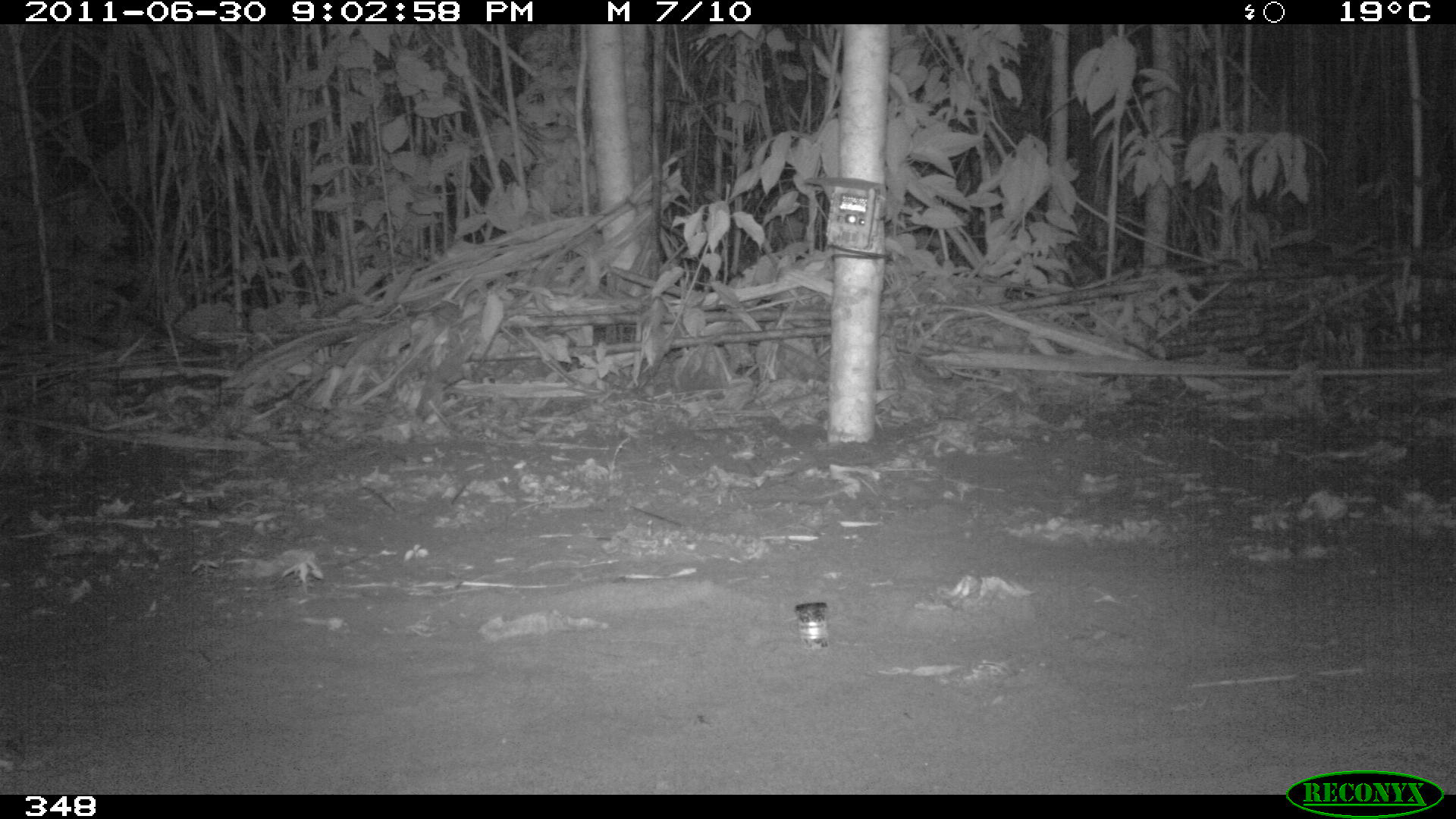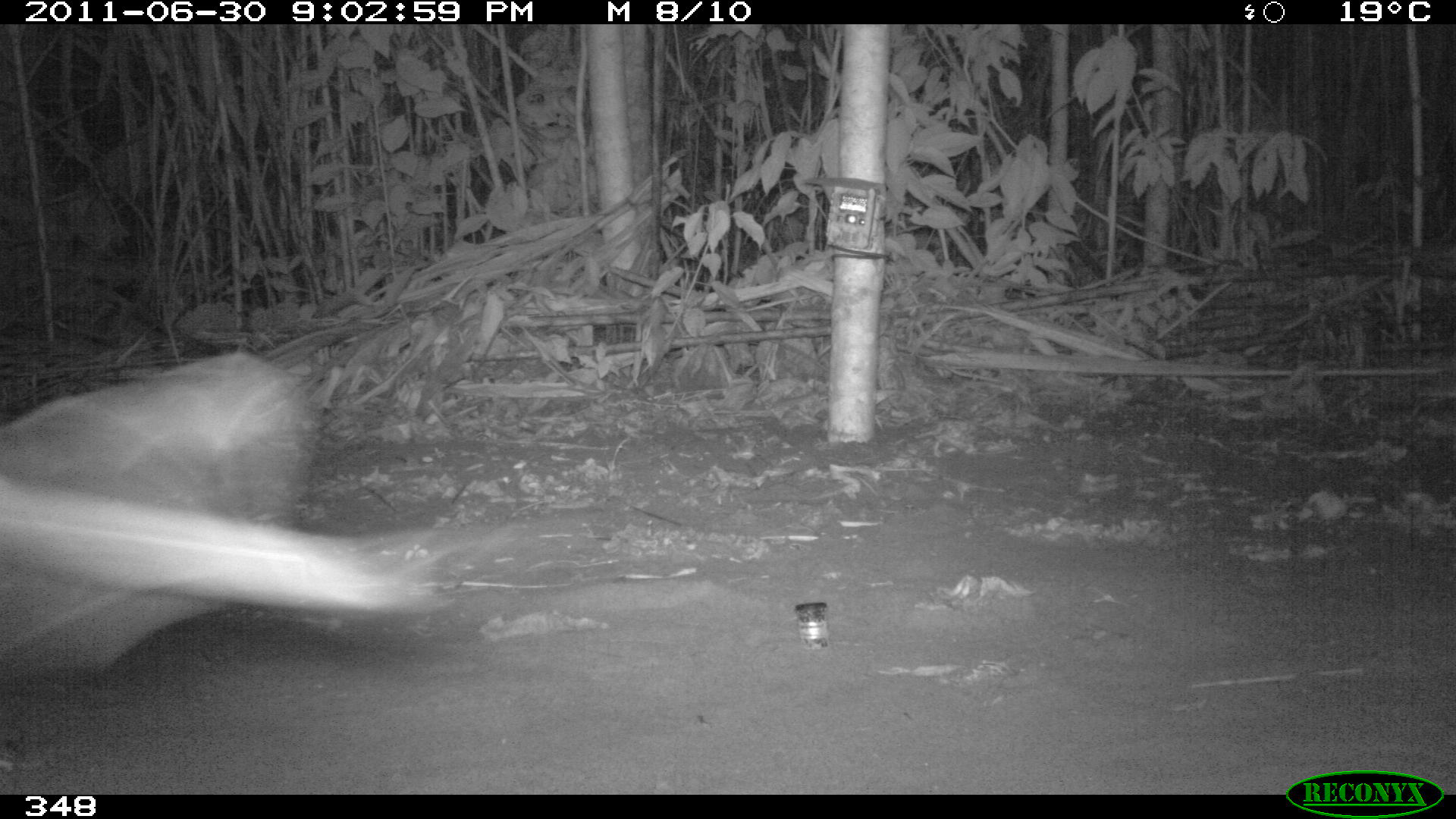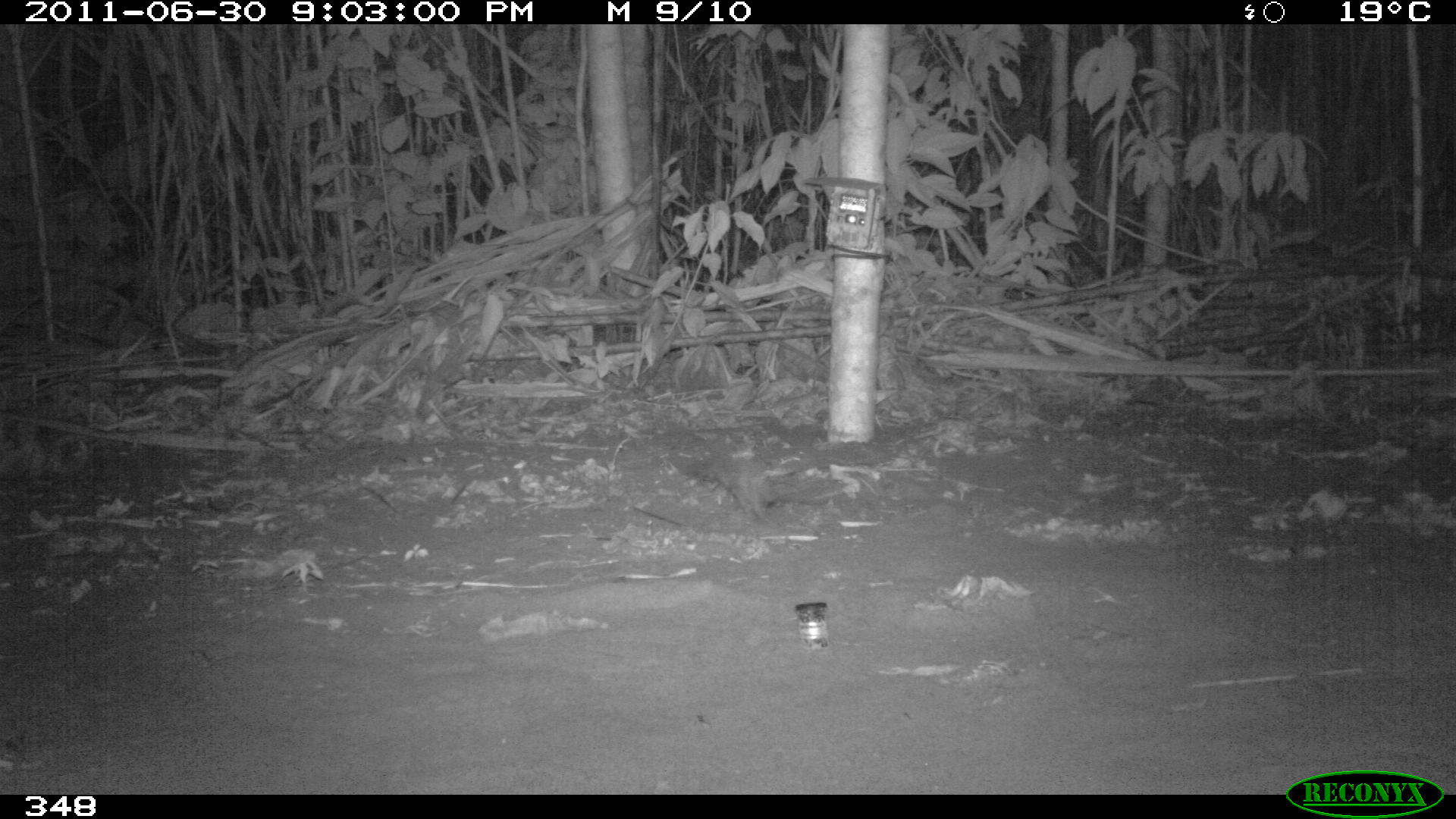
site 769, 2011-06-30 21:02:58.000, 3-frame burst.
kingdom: Animalia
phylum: Chordata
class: Mammalia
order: Chiroptera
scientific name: Chiroptera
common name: bats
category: unknown bat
Unknown bat (bats) (Chiroptera).